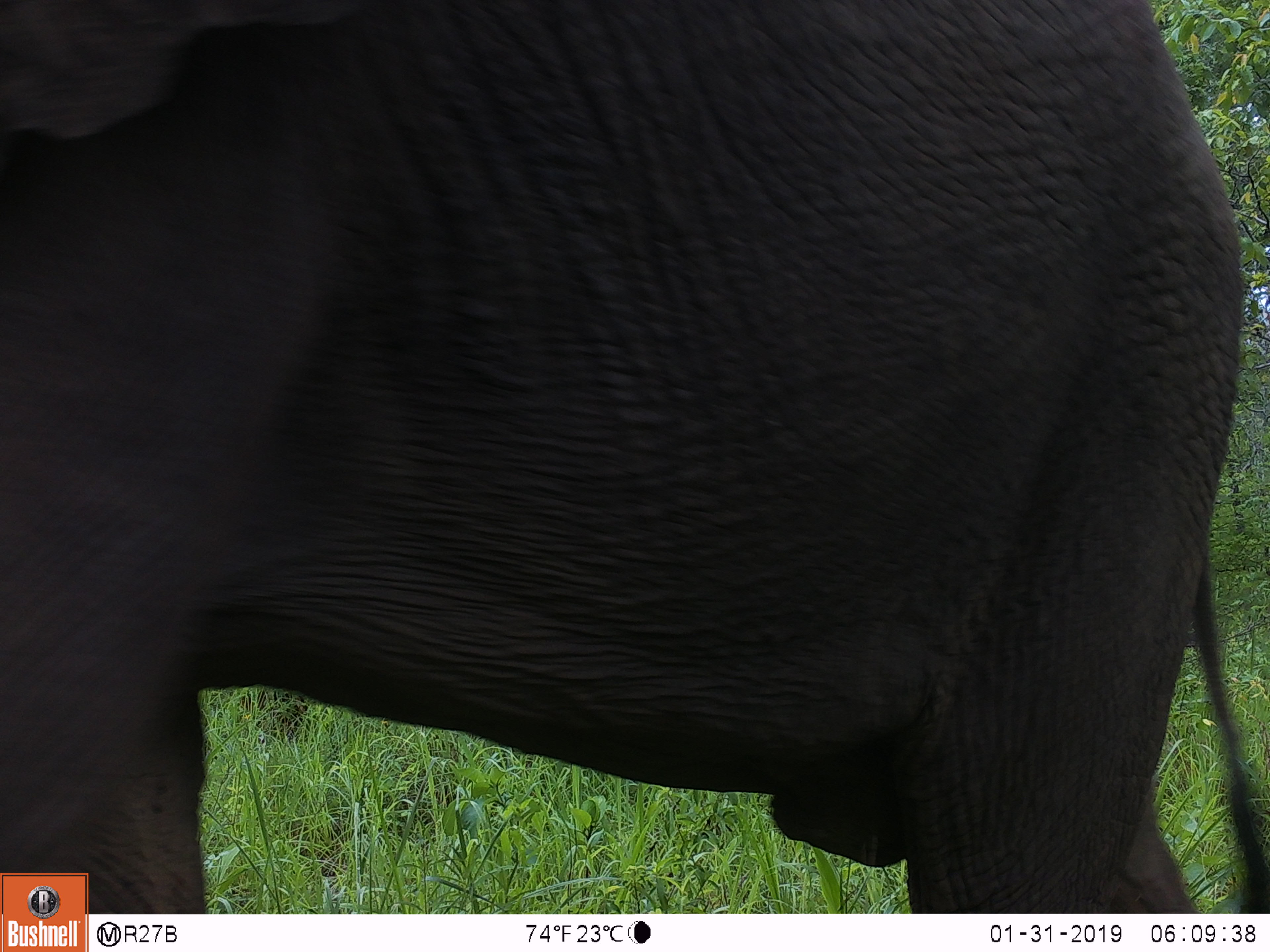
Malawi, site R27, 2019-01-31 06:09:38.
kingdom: Animalia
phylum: Chordata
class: Mammalia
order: Proboscidea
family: Elephantidae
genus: Loxodonta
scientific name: Loxodonta africana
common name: african savanna elephant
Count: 1.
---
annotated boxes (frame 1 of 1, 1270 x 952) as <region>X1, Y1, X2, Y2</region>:
african savanna elephant: <region>2, 0, 1262, 868</region>